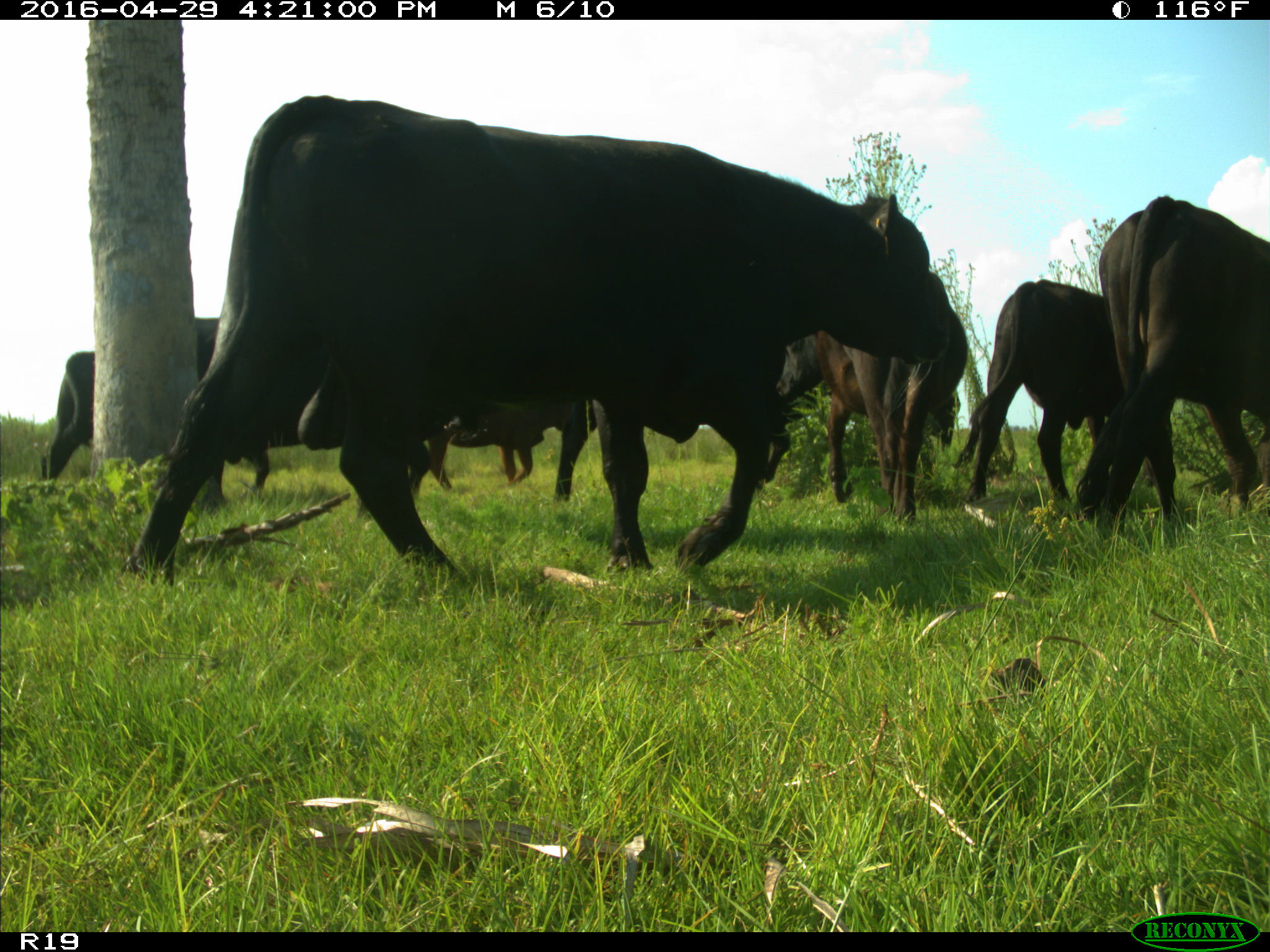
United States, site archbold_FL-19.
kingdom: Animalia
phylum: Chordata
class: Mammalia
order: Artiodactyla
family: Bovidae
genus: Bos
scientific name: Bos taurus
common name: domestic cow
Bos taurus (domestic cow).